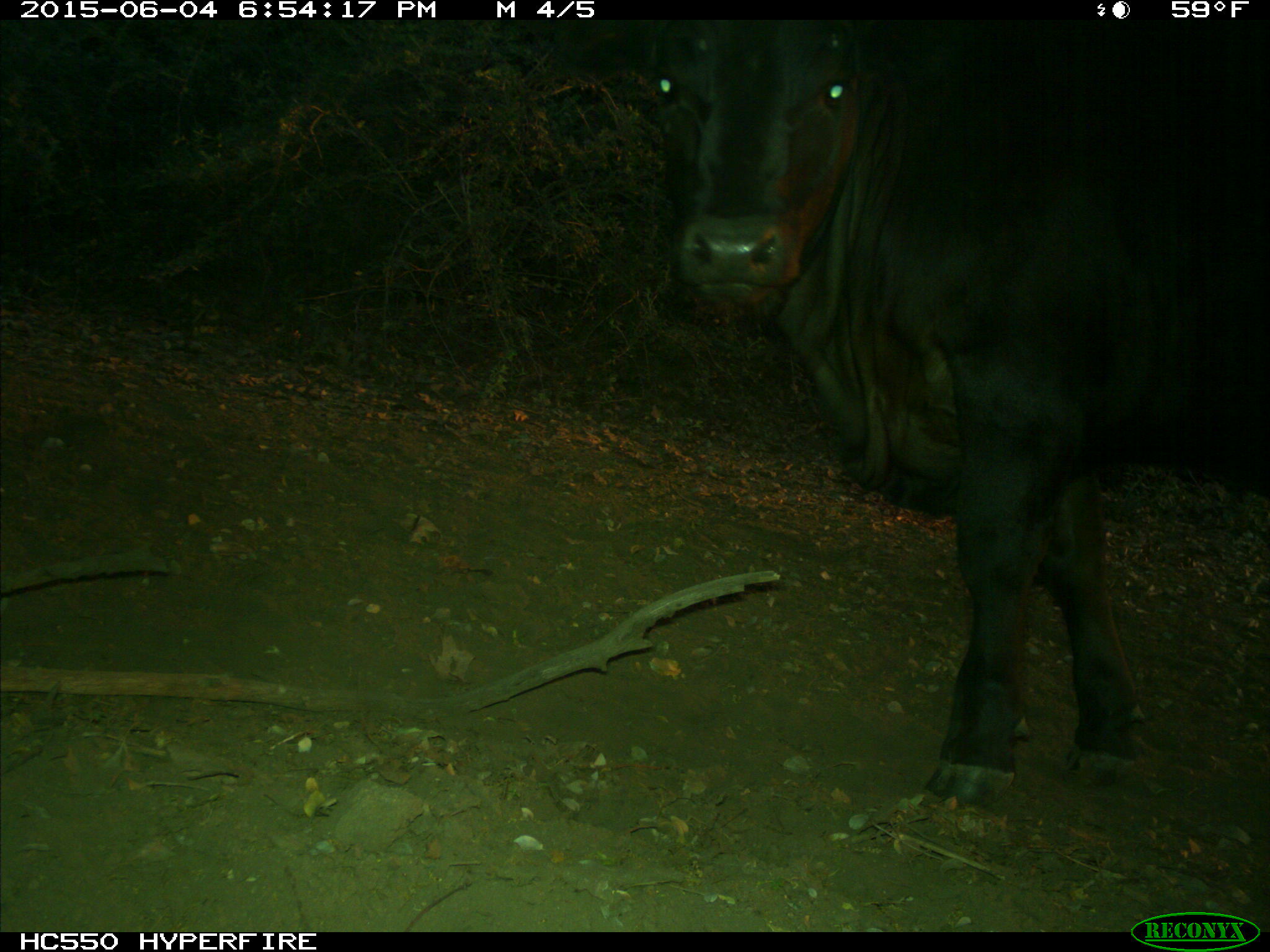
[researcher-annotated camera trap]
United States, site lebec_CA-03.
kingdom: Animalia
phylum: Chordata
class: Mammalia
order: Artiodactyla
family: Bovidae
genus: Bos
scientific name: Bos taurus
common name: domestic cow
Bos taurus (domestic cow).